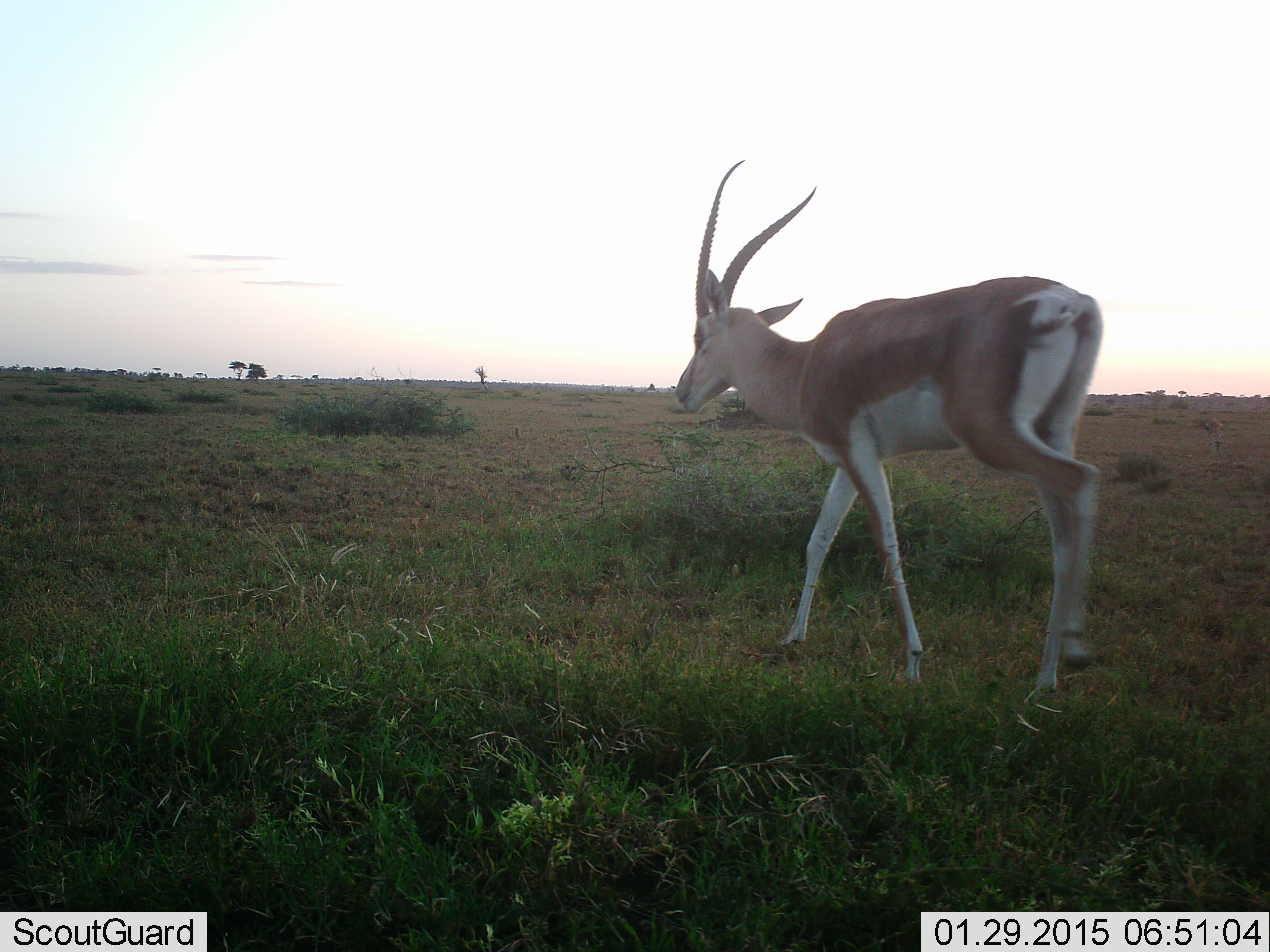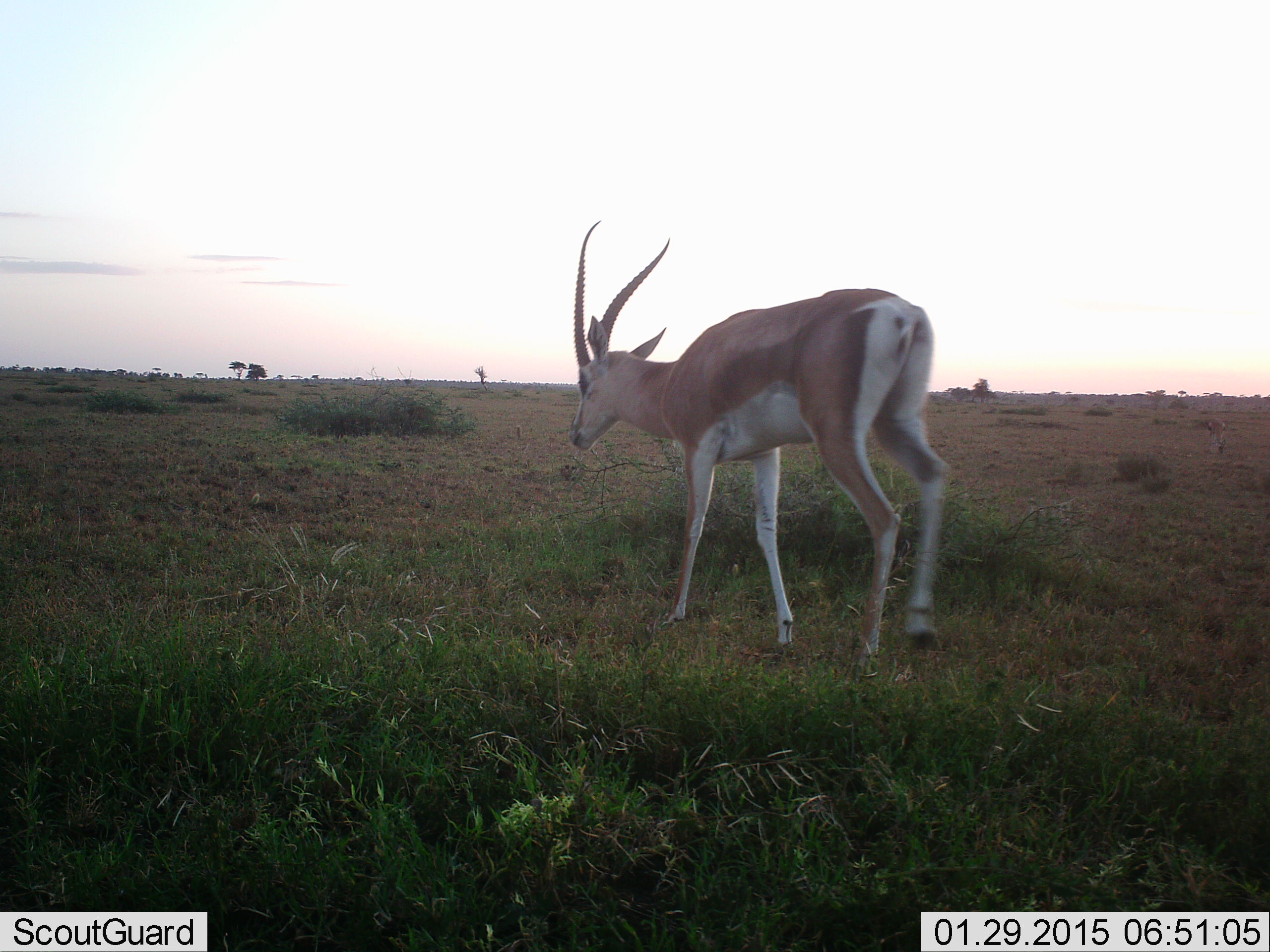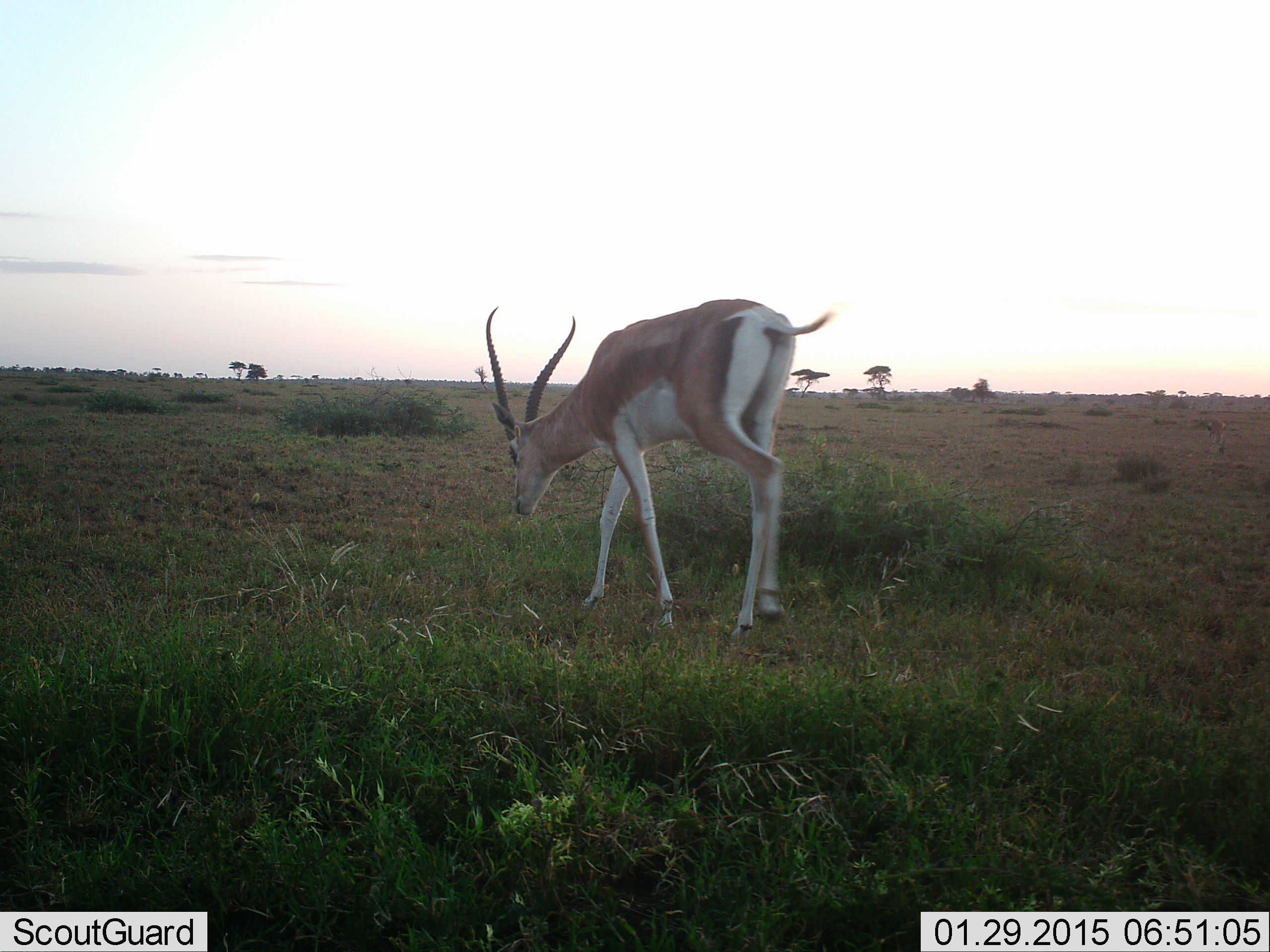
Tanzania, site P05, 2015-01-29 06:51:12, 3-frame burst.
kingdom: Animalia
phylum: Chordata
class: Mammalia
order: Artiodactyla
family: Bovidae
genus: Nanger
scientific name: Nanger granti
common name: grant's gazelle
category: gazellegrants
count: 1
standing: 8%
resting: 0%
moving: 92%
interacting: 0%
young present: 0%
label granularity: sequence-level